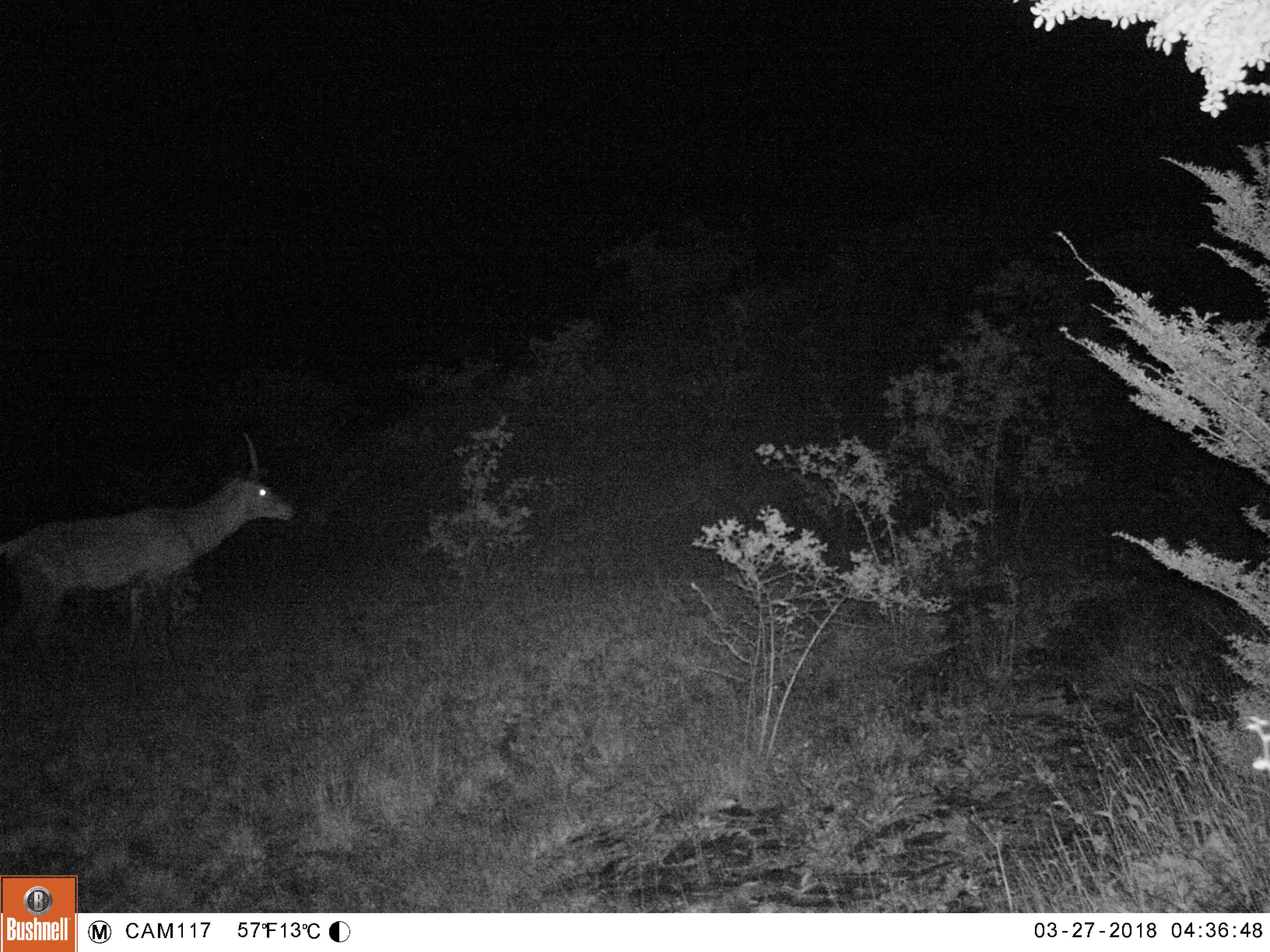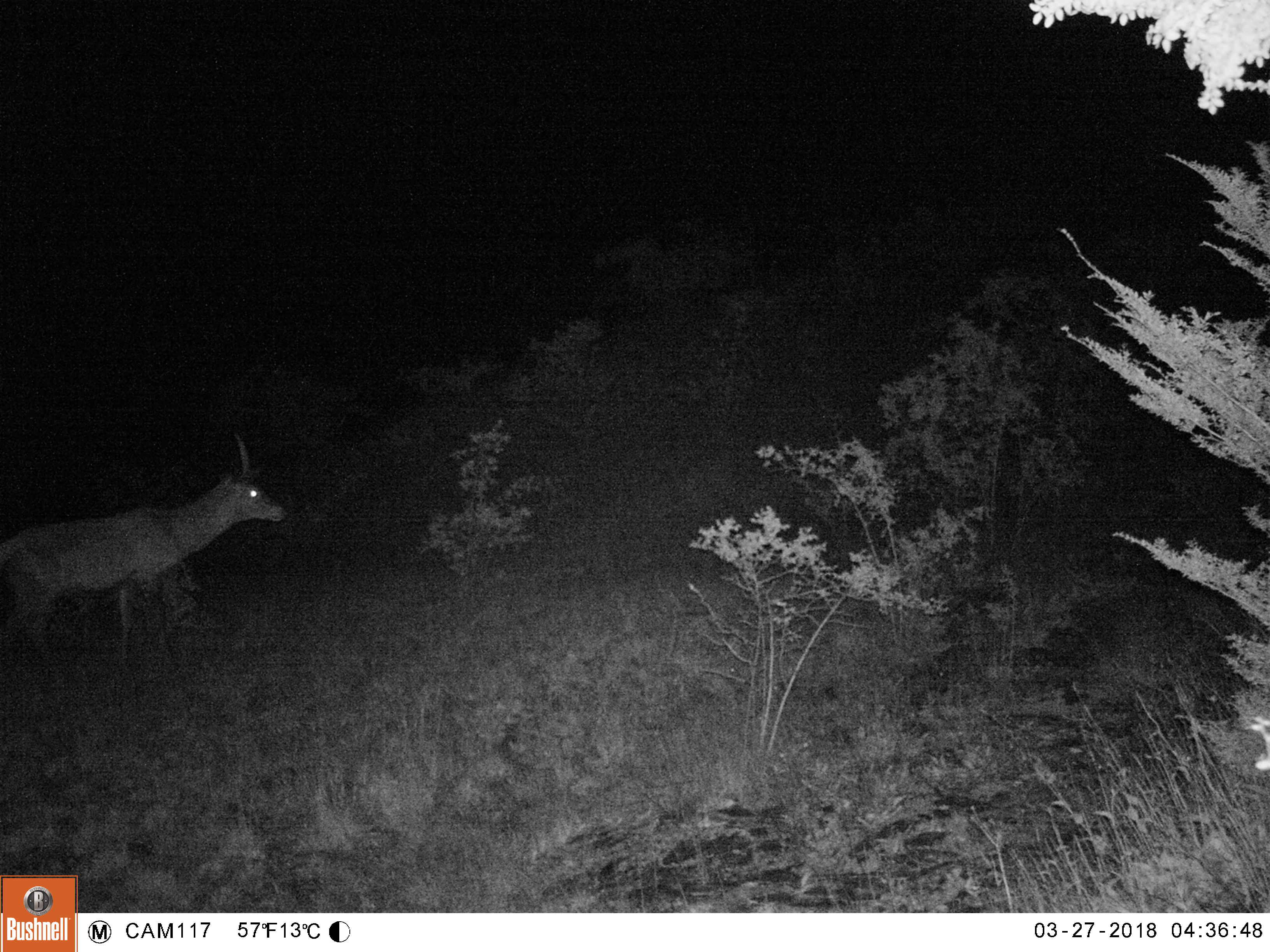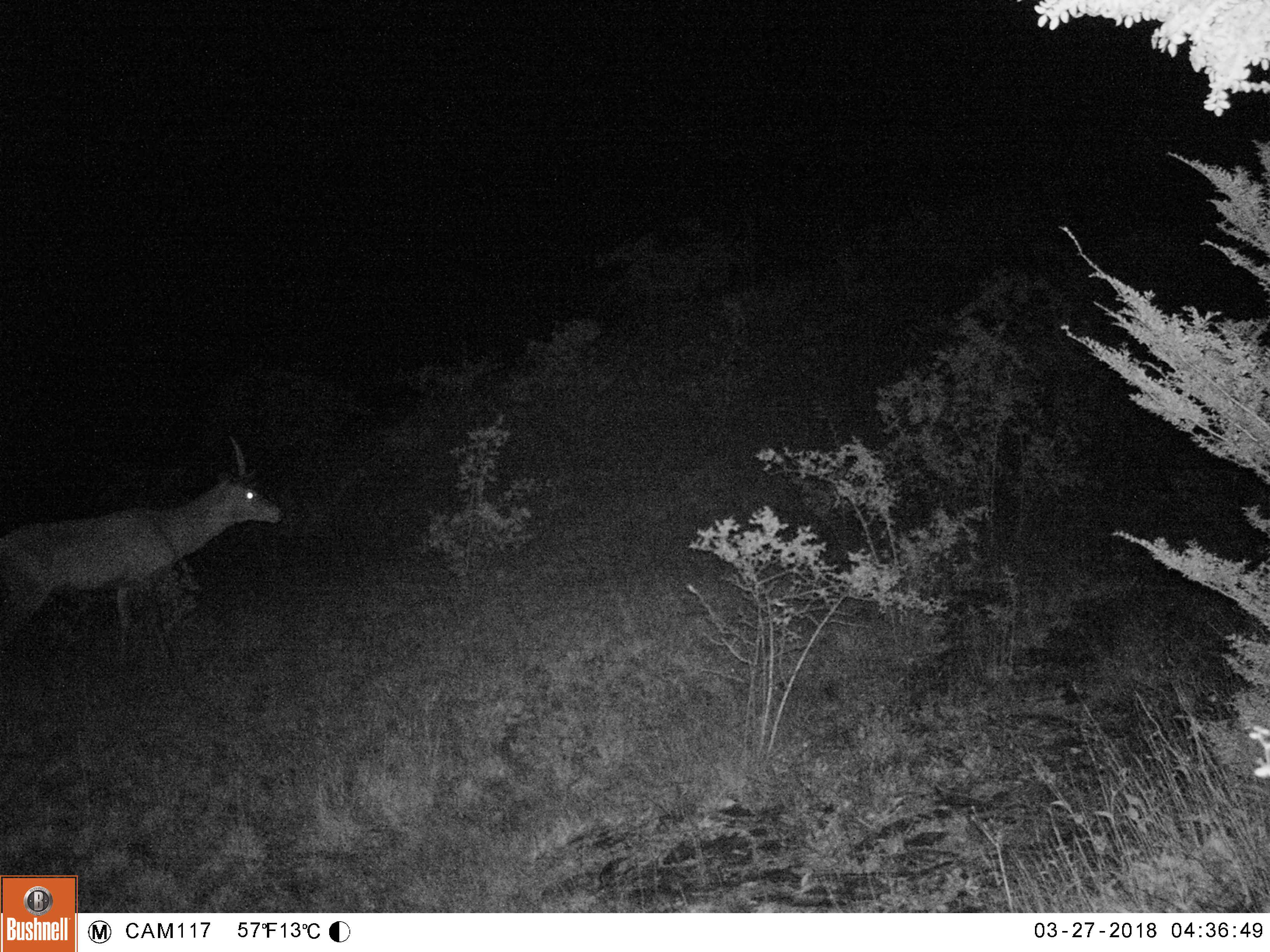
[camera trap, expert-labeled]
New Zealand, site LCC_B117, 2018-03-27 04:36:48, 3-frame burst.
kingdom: Animalia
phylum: Chordata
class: Mammalia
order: Artiodactyla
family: Cervidae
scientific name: Cervidae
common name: deer